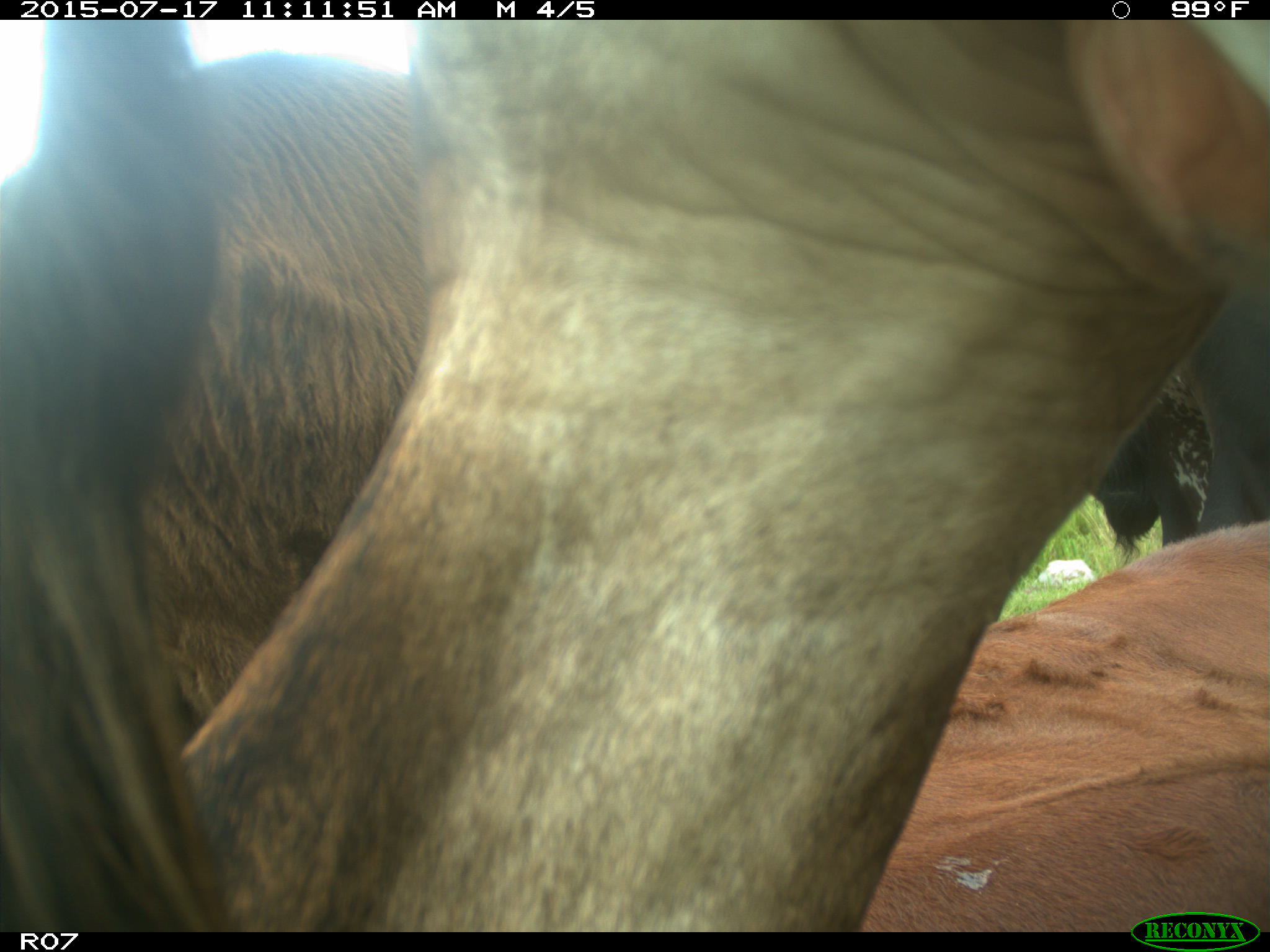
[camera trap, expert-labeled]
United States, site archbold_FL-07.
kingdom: Animalia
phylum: Chordata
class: Mammalia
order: Artiodactyla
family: Bovidae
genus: Bos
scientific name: Bos taurus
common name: domestic cow